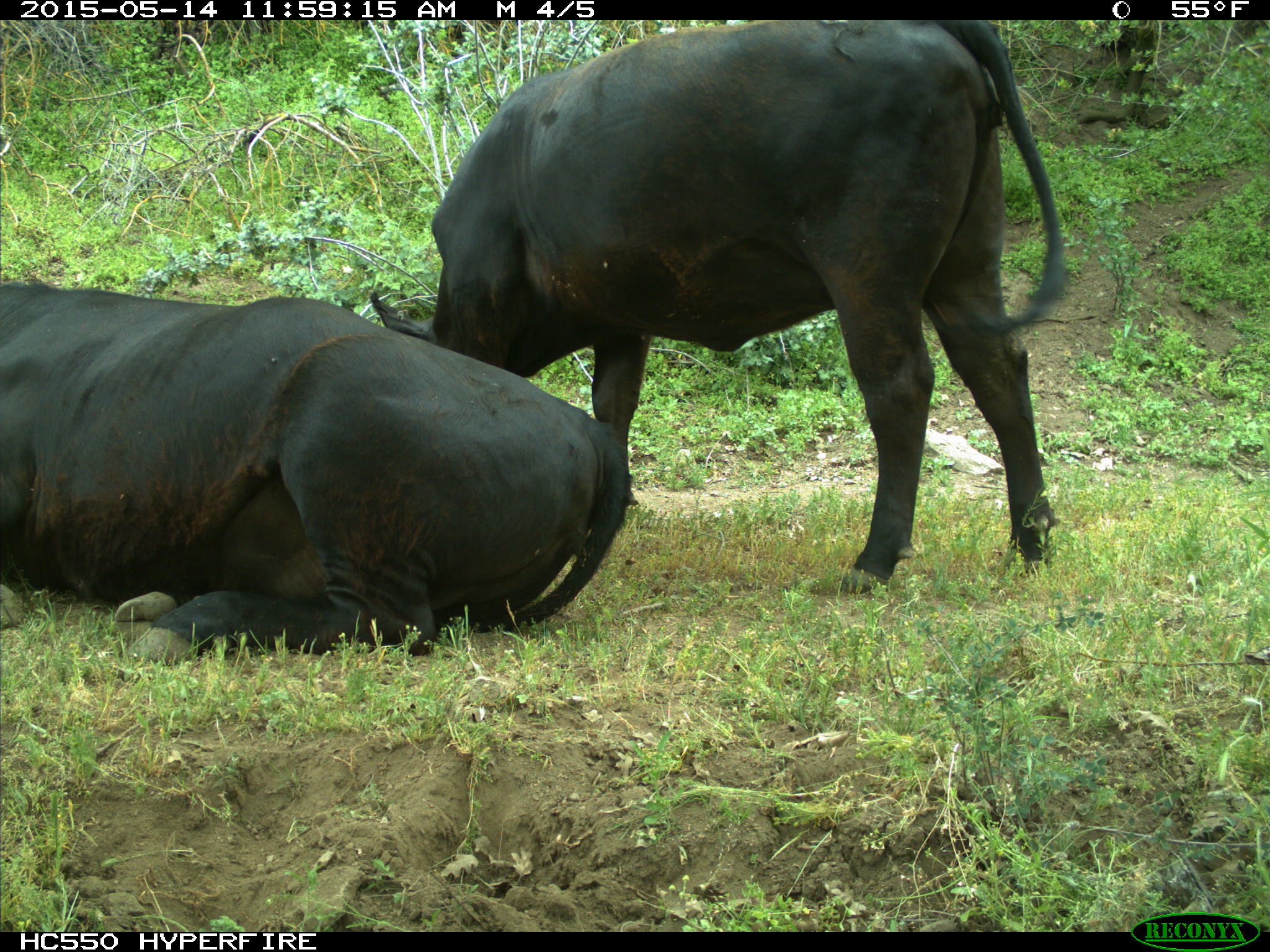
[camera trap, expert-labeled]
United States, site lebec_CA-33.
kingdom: Animalia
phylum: Chordata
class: Mammalia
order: Artiodactyla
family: Bovidae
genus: Bos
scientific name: Bos taurus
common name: domestic cow